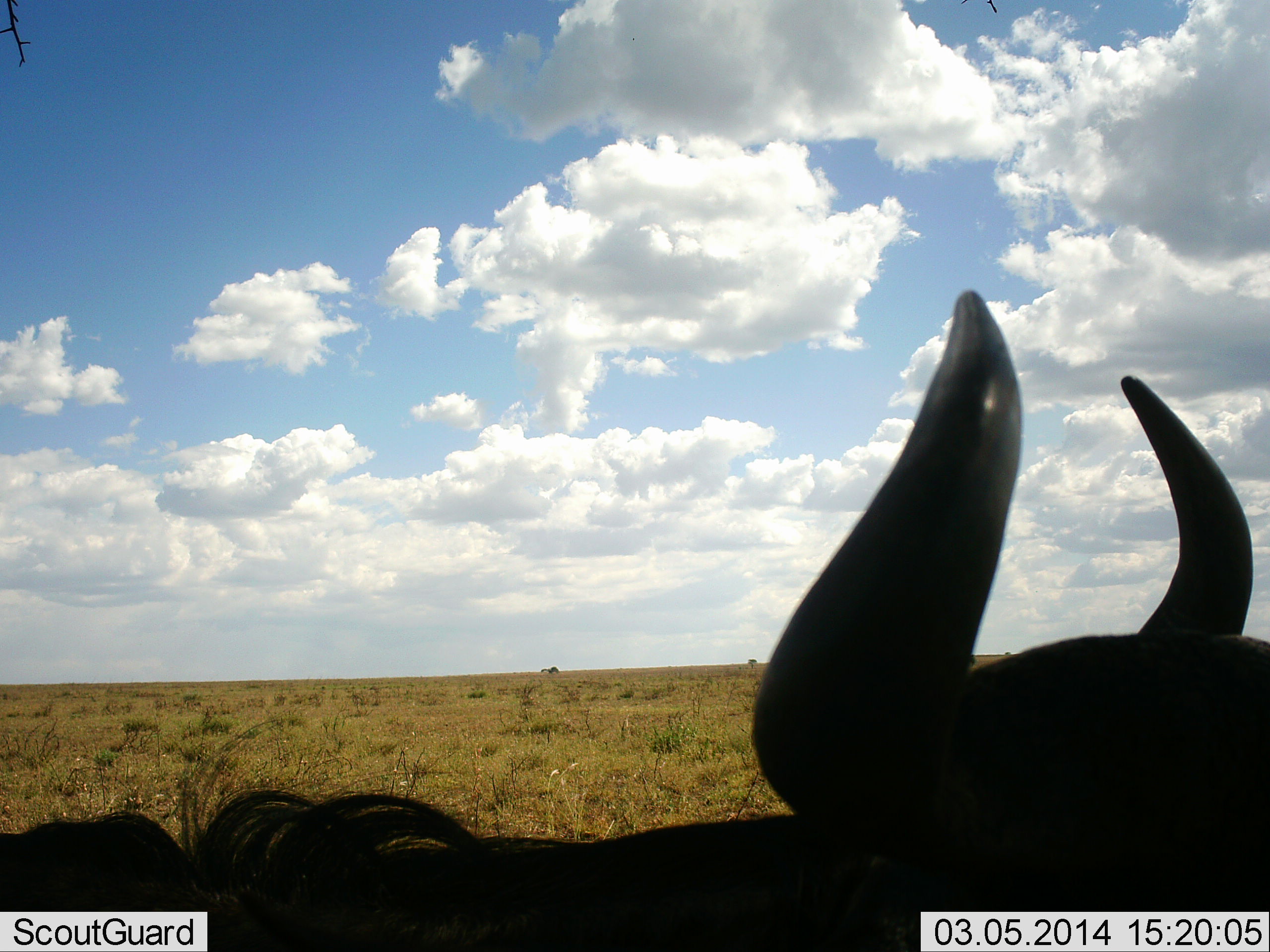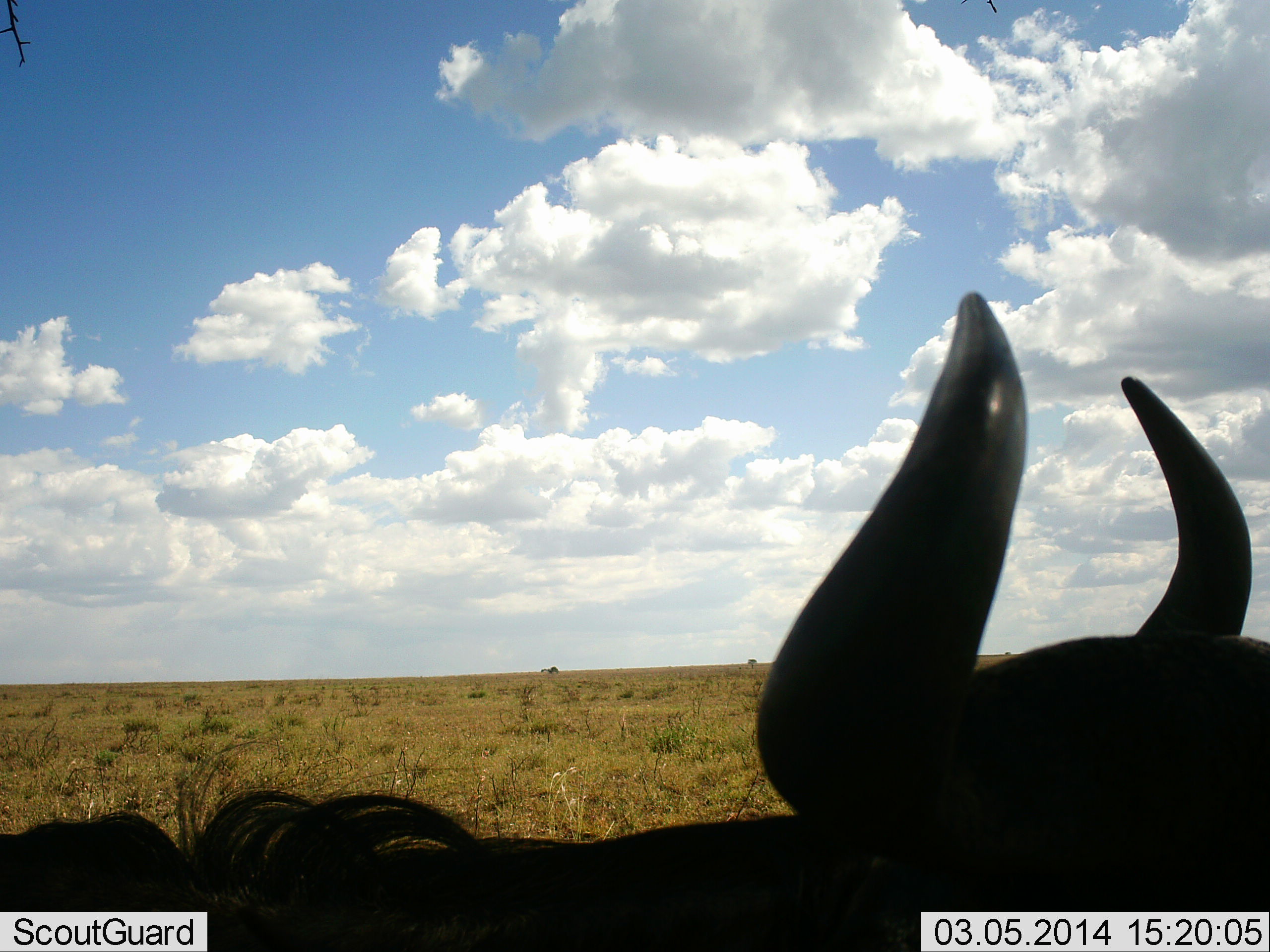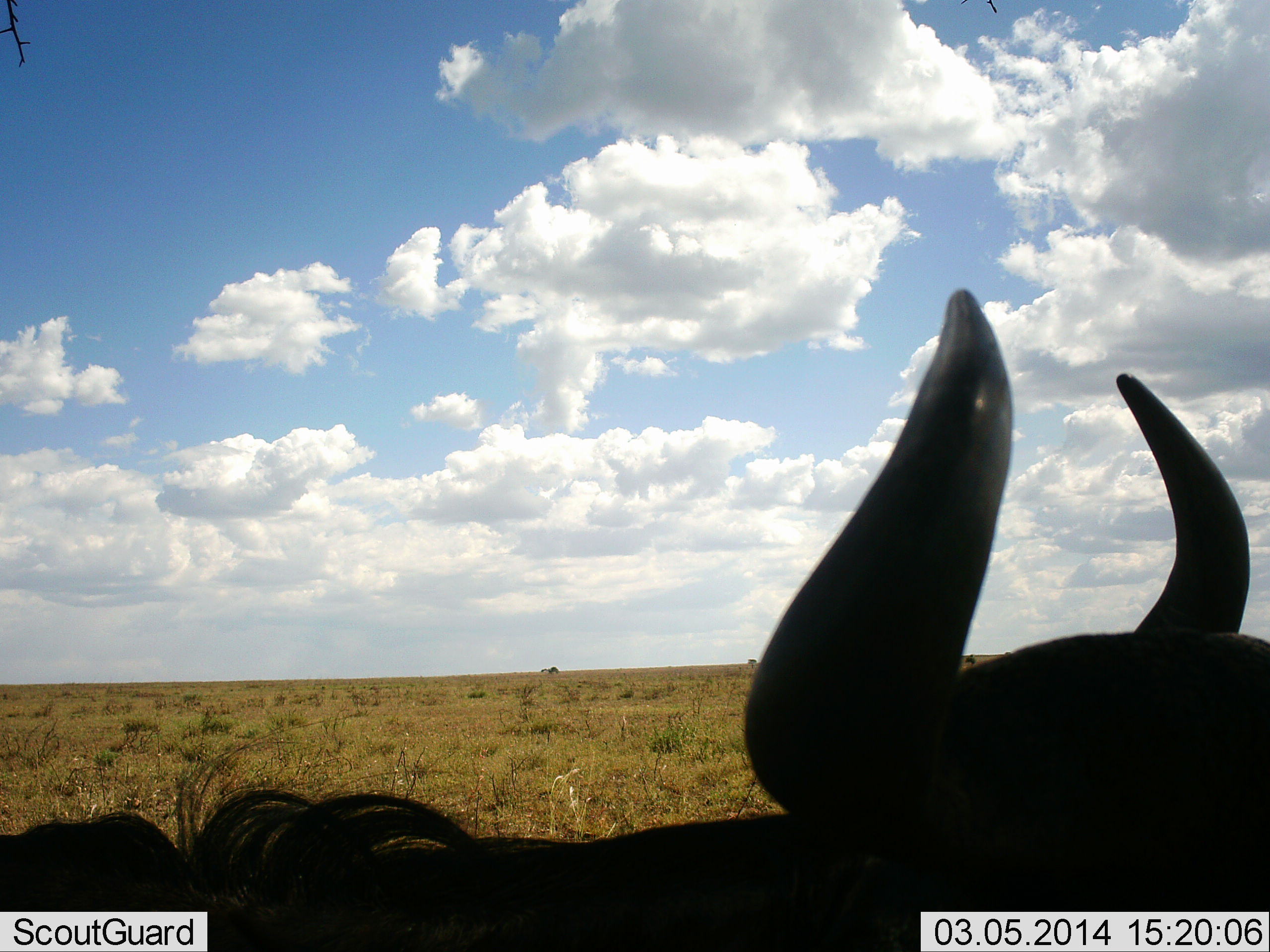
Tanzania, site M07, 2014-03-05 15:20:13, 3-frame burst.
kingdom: Animalia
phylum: Chordata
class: Mammalia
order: Artiodactyla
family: Bovidae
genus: Connochaetes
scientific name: Connochaetes taurinus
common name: blue wildebeest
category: wildebeest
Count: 1.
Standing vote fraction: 50%.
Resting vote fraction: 40%.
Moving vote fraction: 10%.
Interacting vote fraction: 0%.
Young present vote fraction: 0%.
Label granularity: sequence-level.